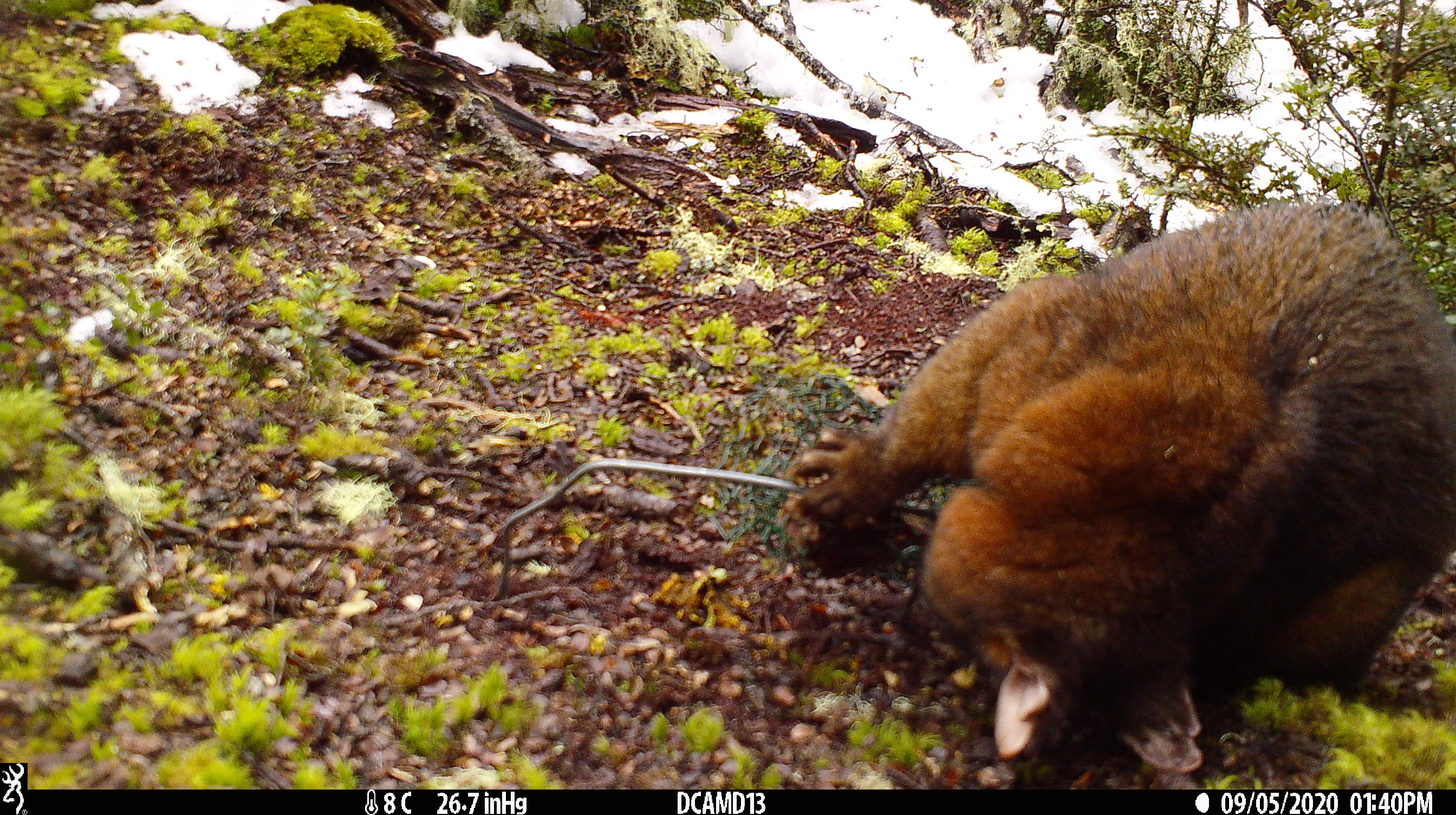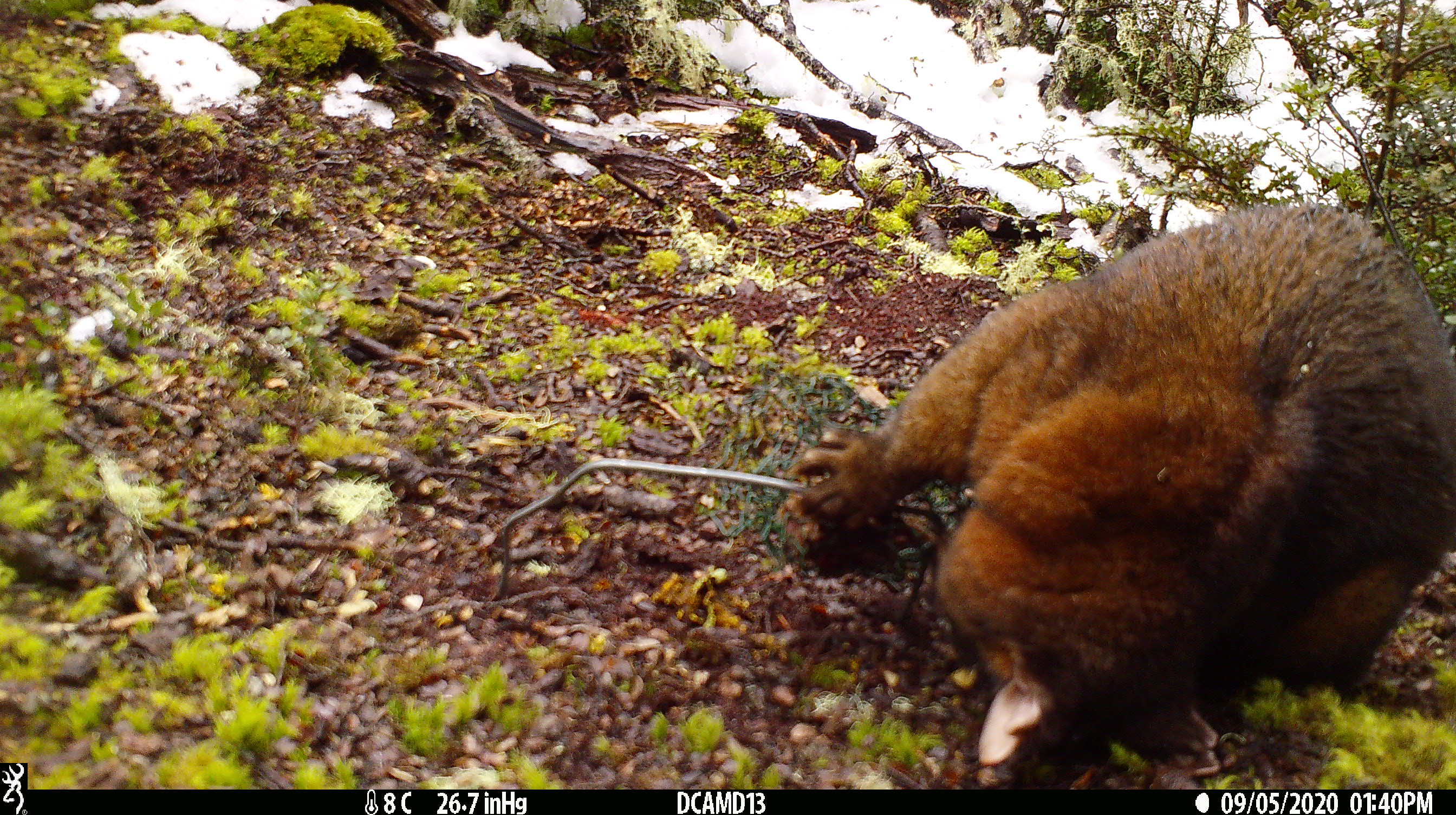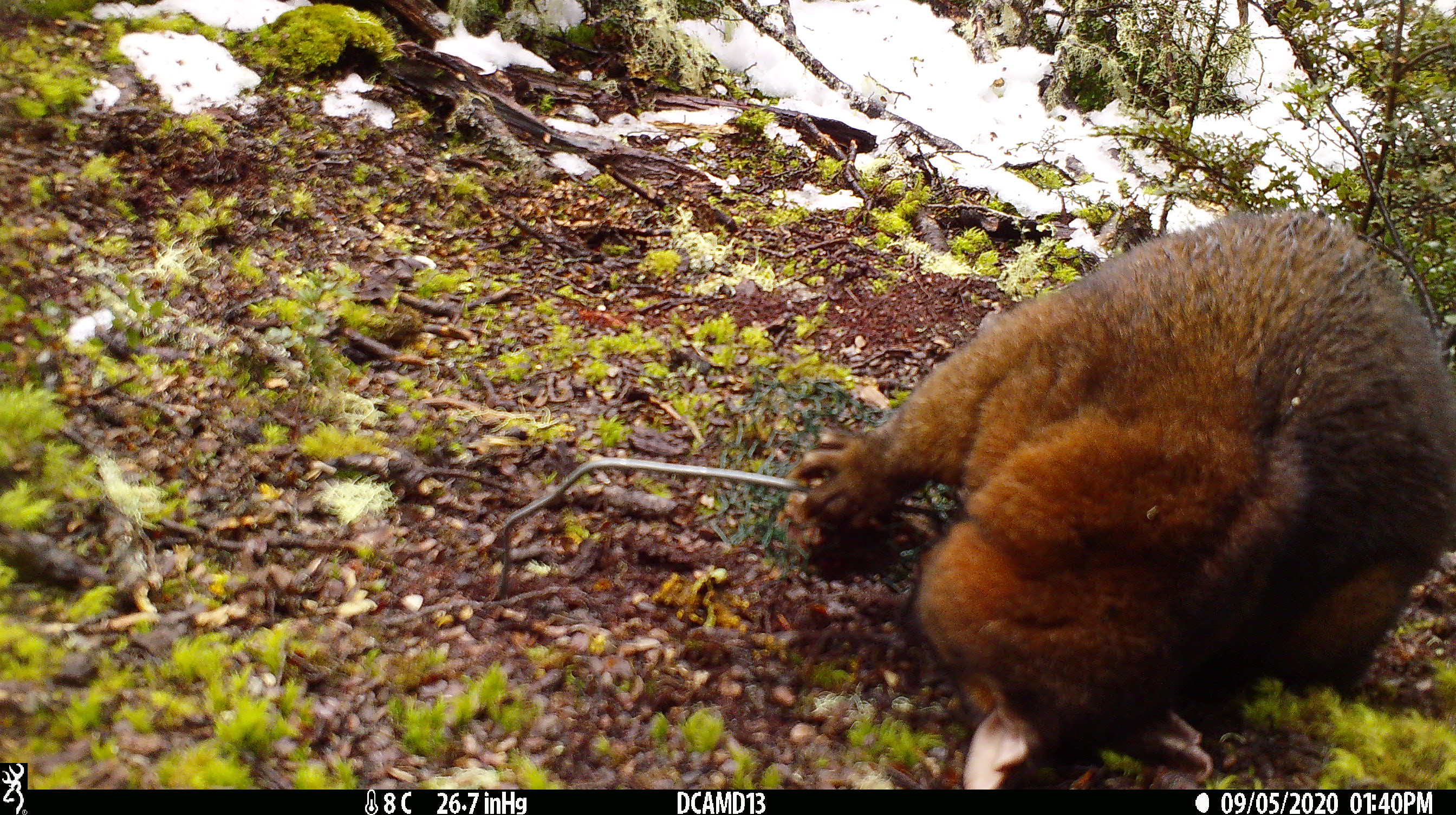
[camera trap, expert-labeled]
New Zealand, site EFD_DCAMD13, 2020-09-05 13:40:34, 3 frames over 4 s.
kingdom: Animalia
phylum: Chordata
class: Mammalia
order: Diprotodontia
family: Phalangeridae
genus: Trichosurus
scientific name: Trichosurus vulpecula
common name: common brushtail possum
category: possum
Possum (common brushtail possum) (Trichosurus vulpecula).